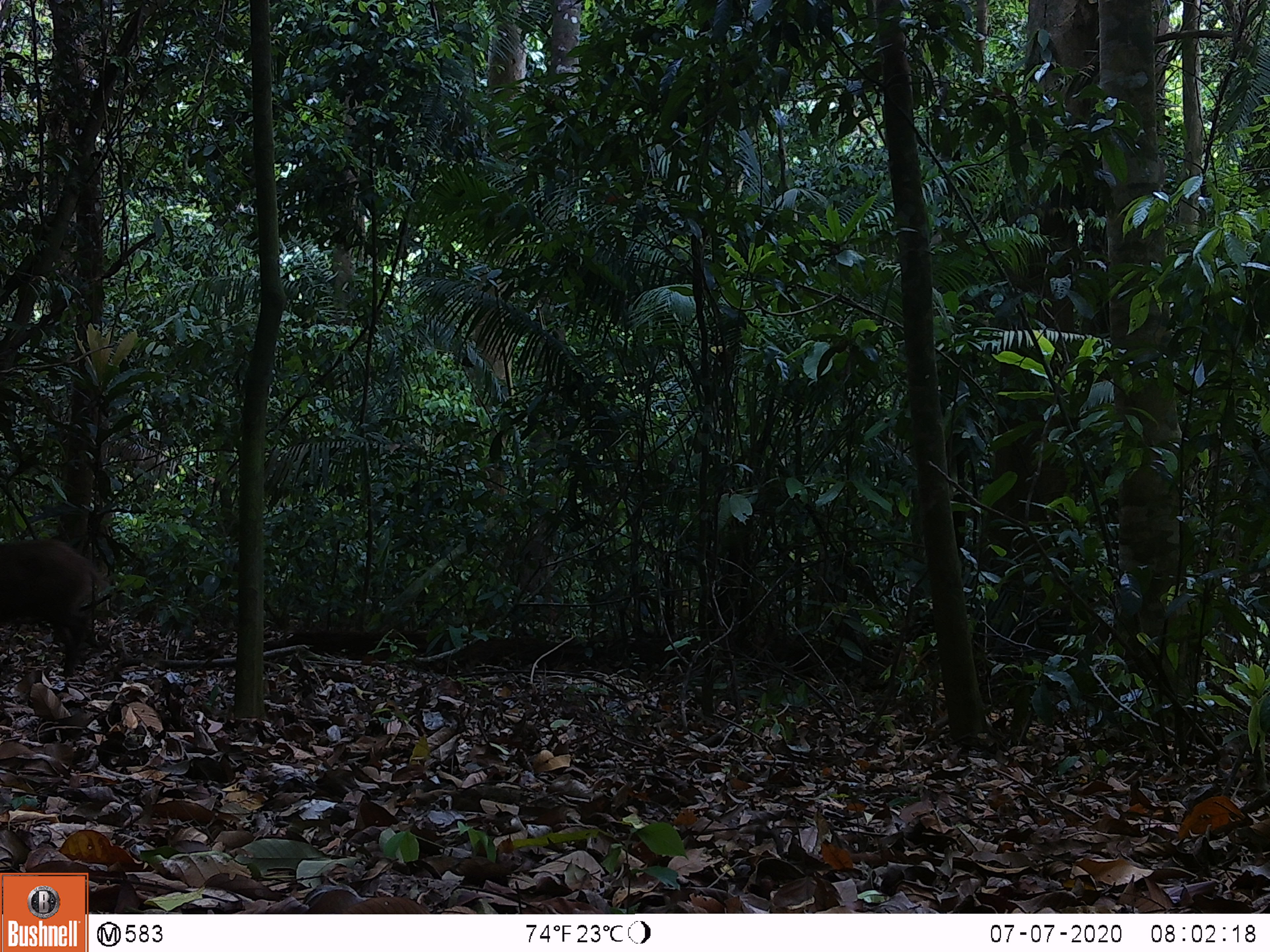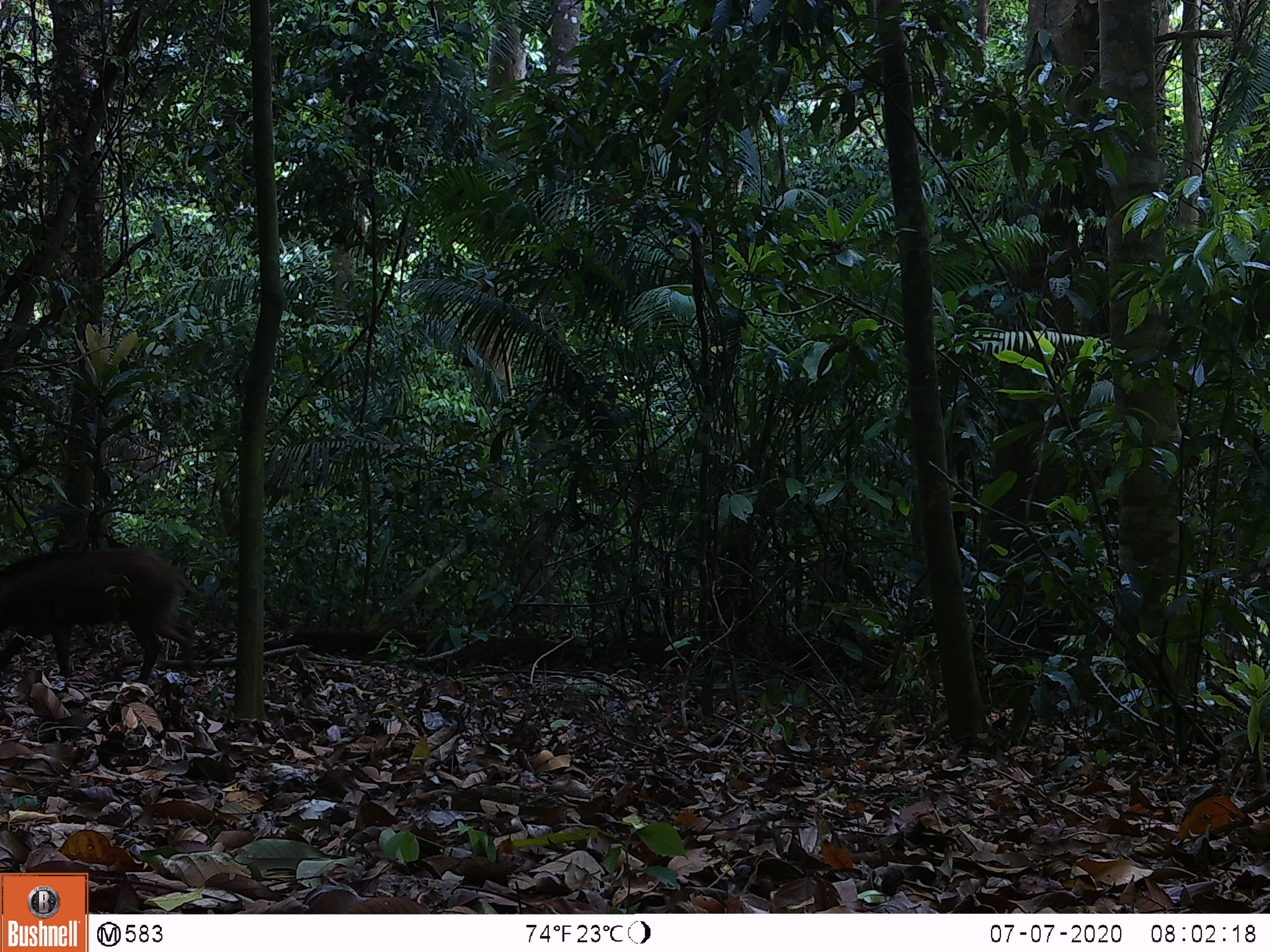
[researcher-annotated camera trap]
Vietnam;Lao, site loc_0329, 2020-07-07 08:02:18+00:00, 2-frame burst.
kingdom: Animalia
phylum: Chordata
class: Mammalia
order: Artiodactyla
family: Suidae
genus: Sus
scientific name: Sus scrofa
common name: eurasian wild pig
Eurasian wild pig (Sus scrofa). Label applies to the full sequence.